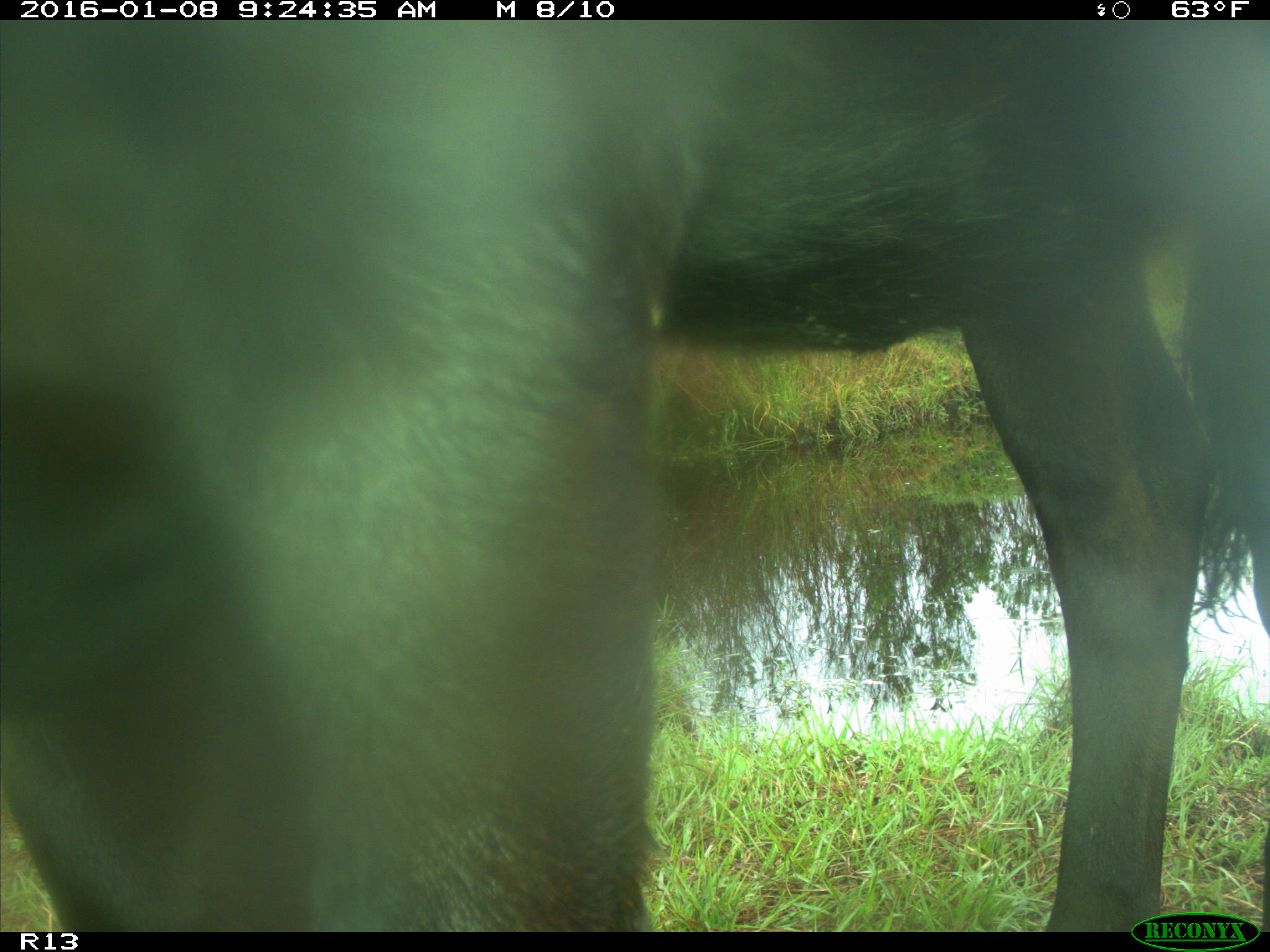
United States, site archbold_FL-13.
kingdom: Animalia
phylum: Chordata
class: Mammalia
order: Artiodactyla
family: Bovidae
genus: Bos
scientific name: Bos taurus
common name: domestic cow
Bos taurus (domestic cow).